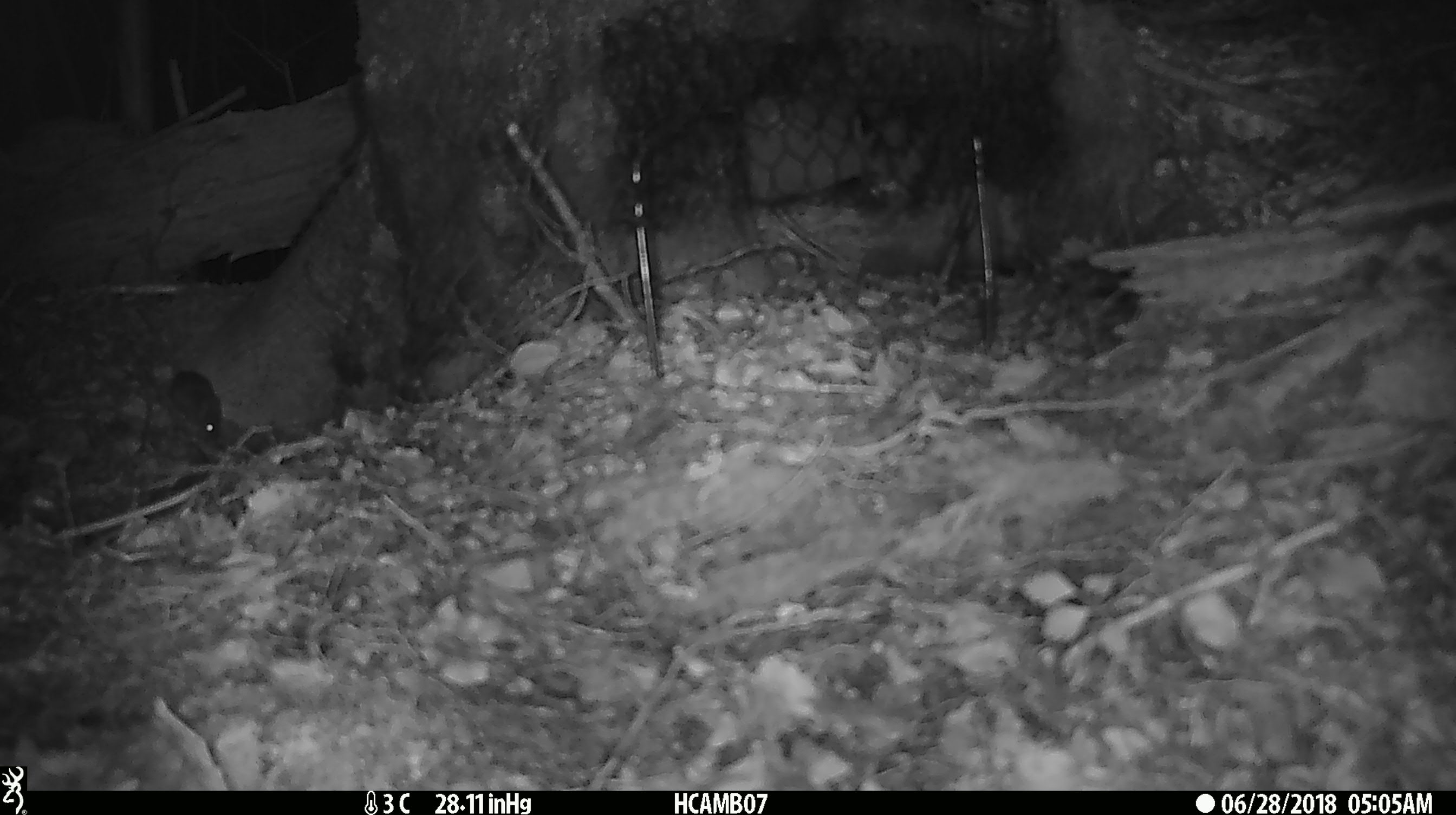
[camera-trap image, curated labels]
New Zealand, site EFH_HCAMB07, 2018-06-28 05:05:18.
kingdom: Animalia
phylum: Chordata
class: Mammalia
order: Rodentia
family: Muridae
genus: Mus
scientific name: Mus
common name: mouse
Mouse (Mus).